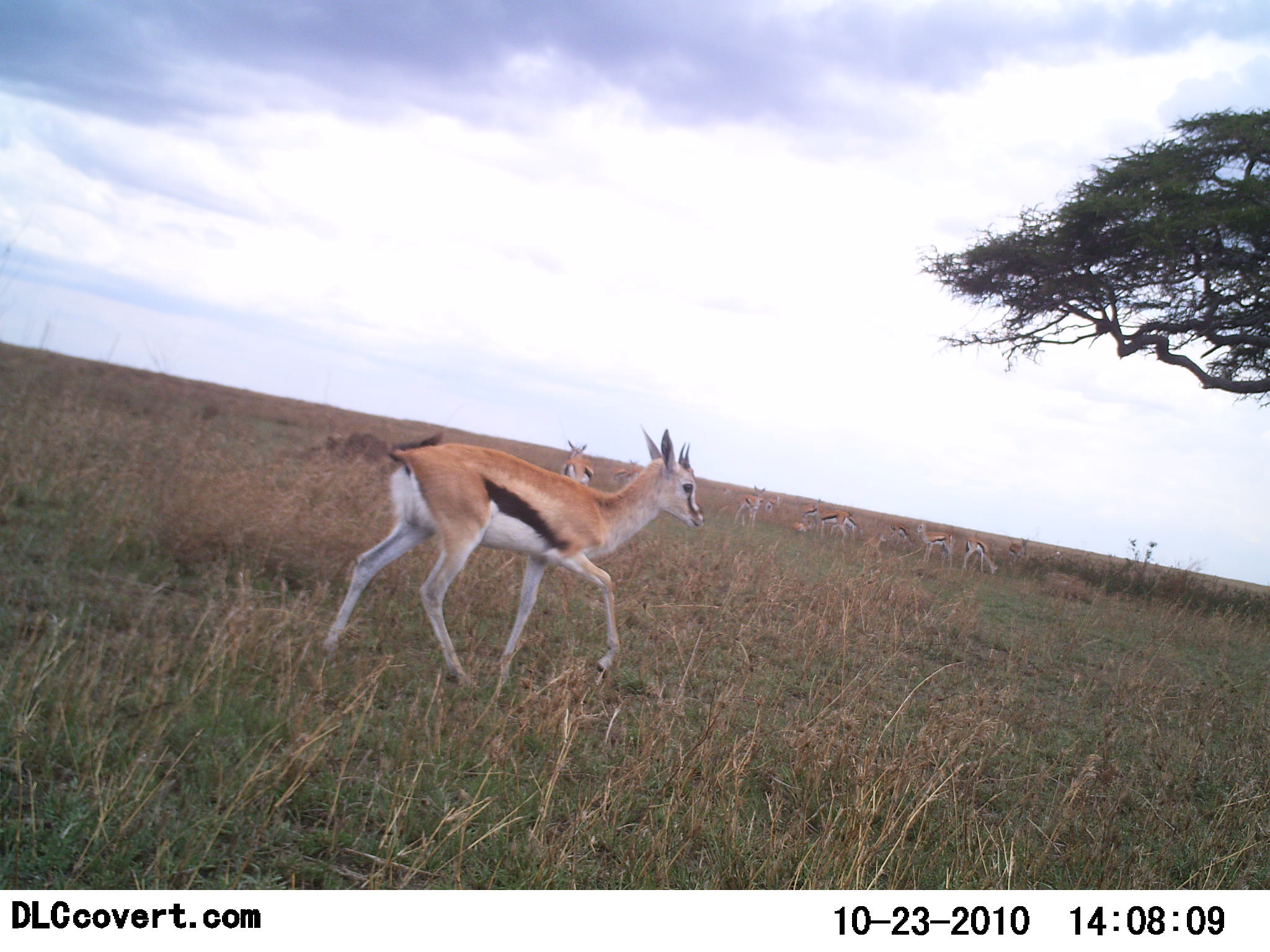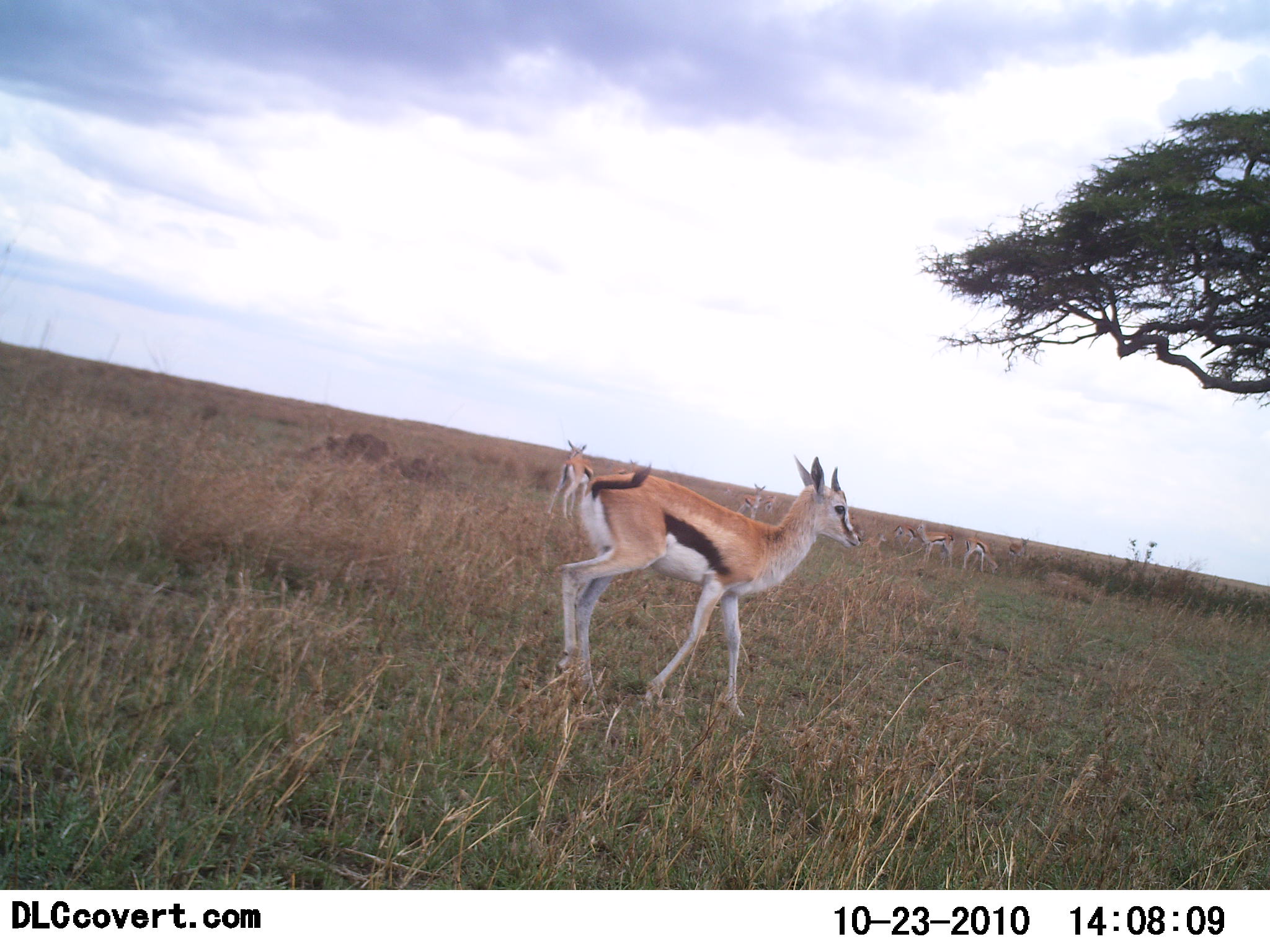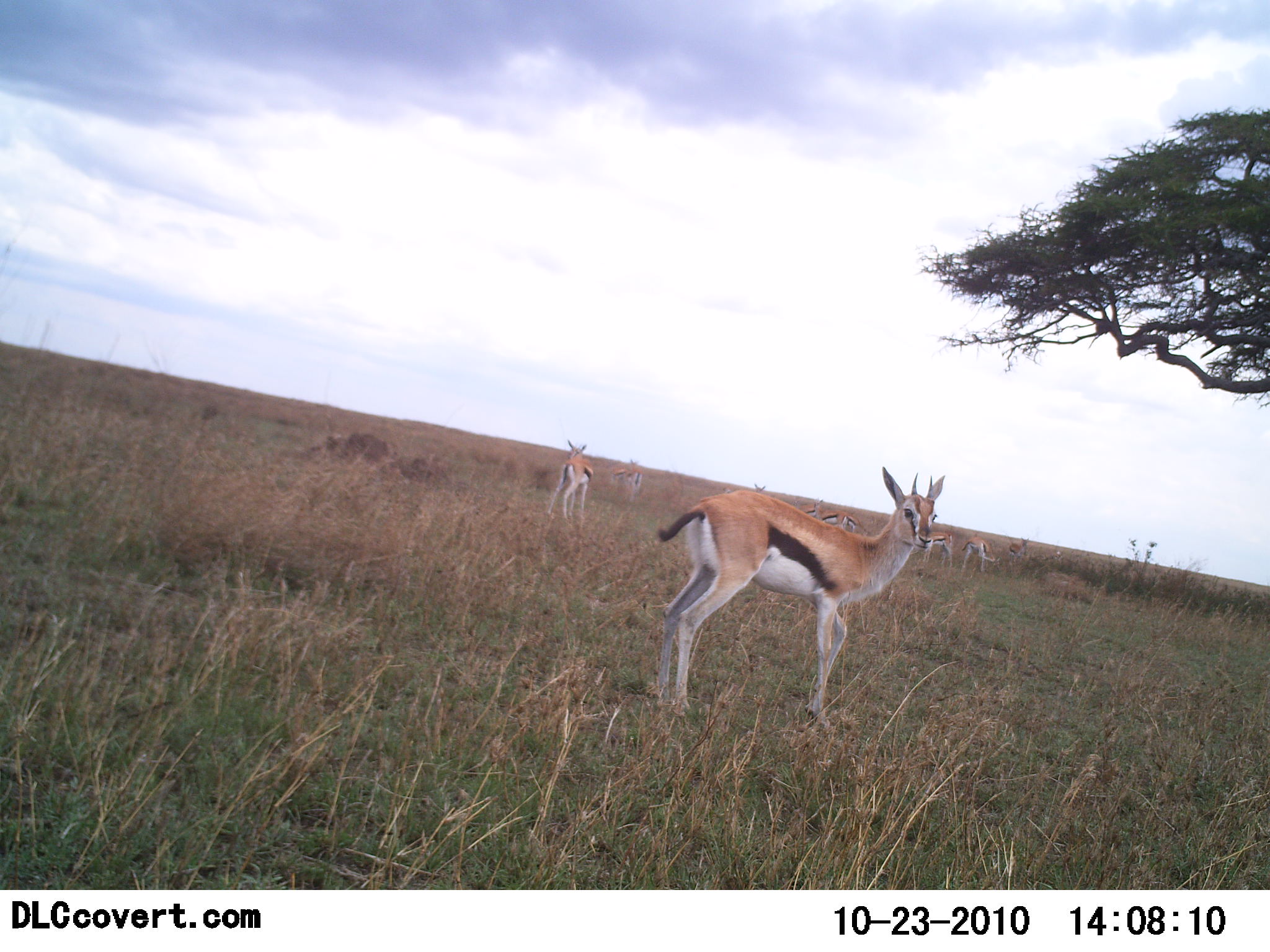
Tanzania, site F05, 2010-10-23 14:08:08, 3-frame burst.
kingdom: Animalia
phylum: Chordata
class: Mammalia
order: Artiodactyla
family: Bovidae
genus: Eudorcas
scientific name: Eudorcas thomsonii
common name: thomson's gazelle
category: gazellethomsons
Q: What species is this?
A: Gazellethomsons (thomson's gazelle) (Eudorcas thomsonii).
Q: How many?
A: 8.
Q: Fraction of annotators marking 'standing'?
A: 83%.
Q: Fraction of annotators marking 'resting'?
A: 0%.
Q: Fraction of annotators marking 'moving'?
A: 50%.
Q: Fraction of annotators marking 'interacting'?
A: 0%.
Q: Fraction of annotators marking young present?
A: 17%.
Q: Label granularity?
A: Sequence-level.